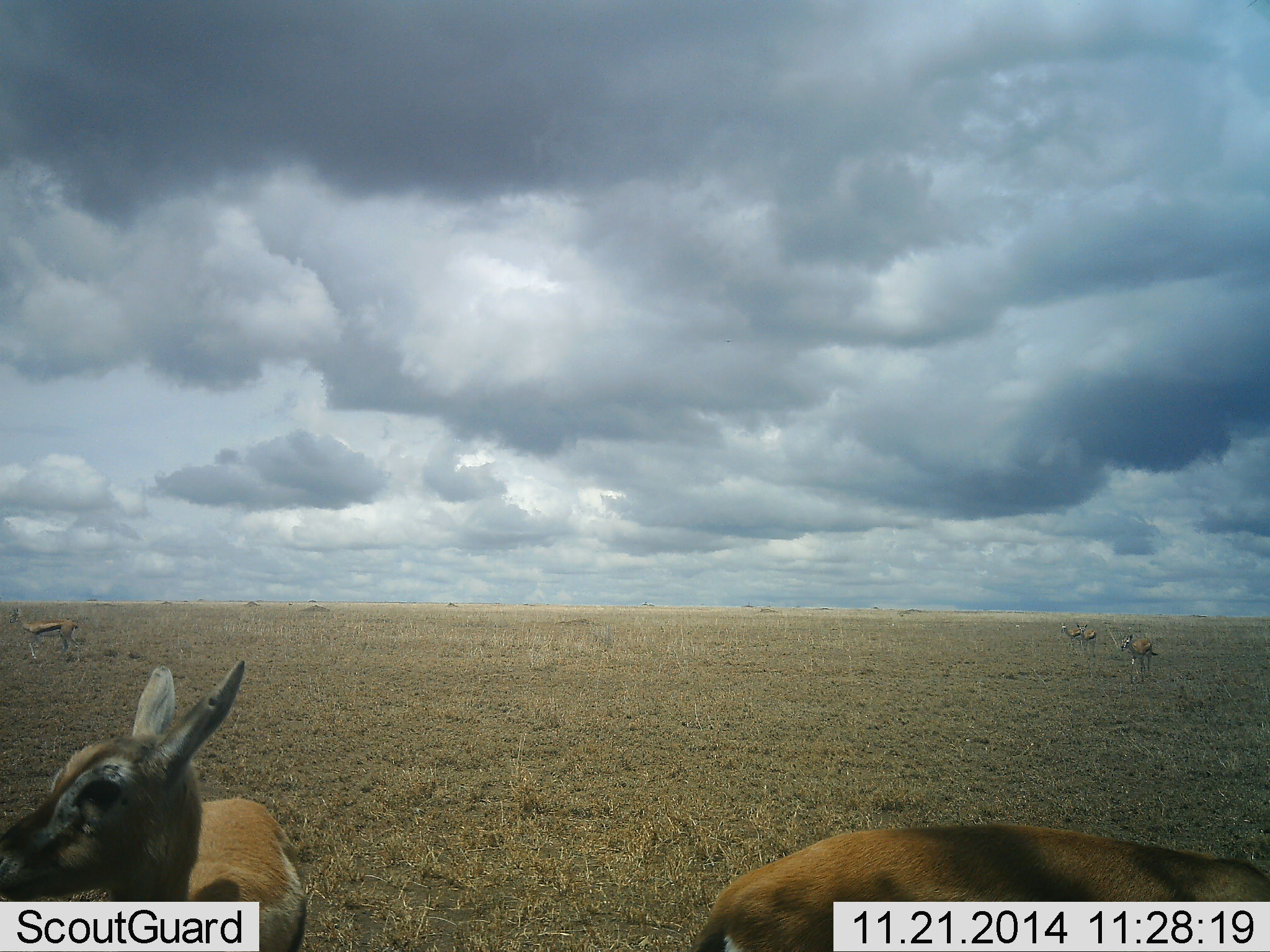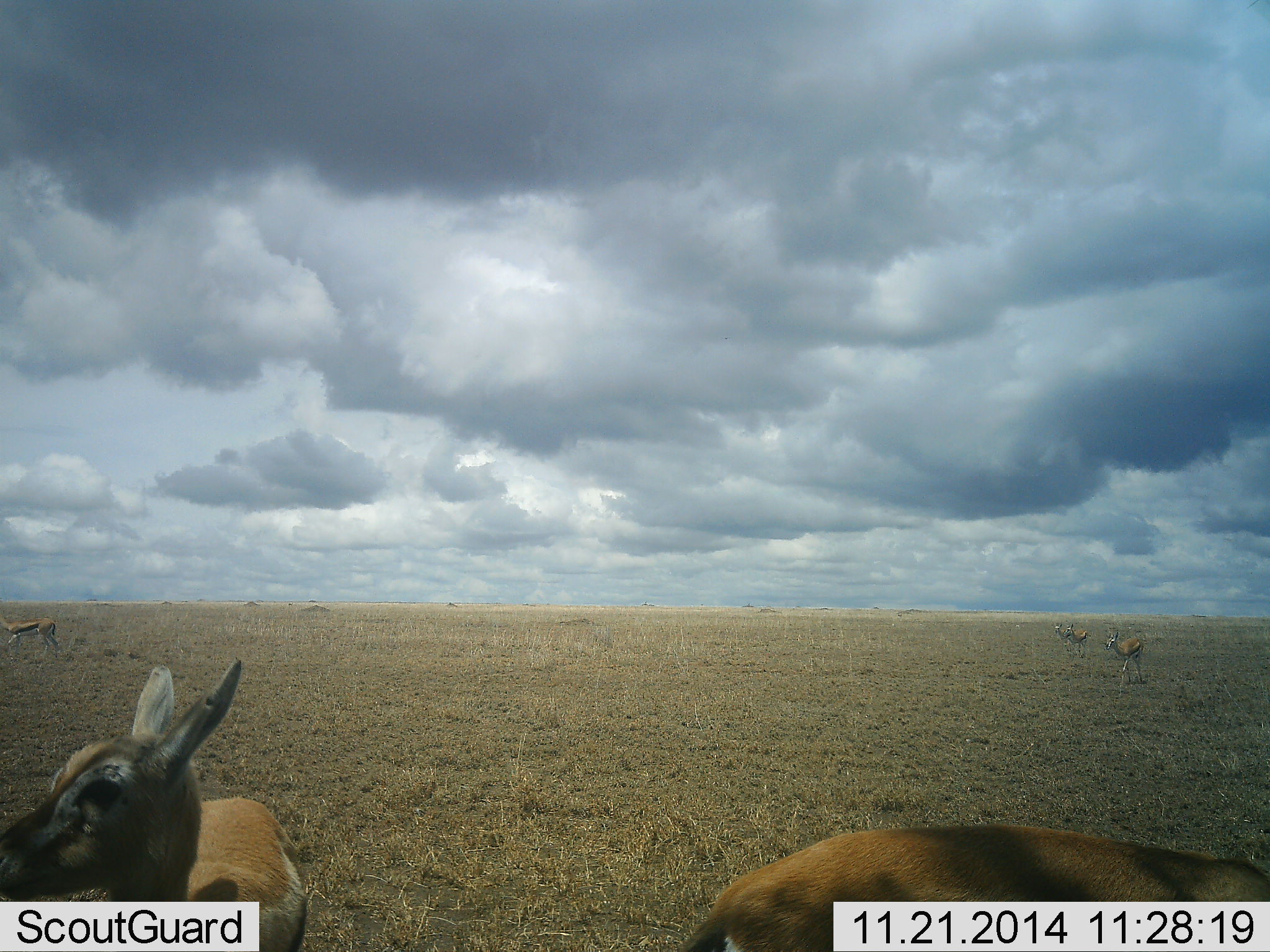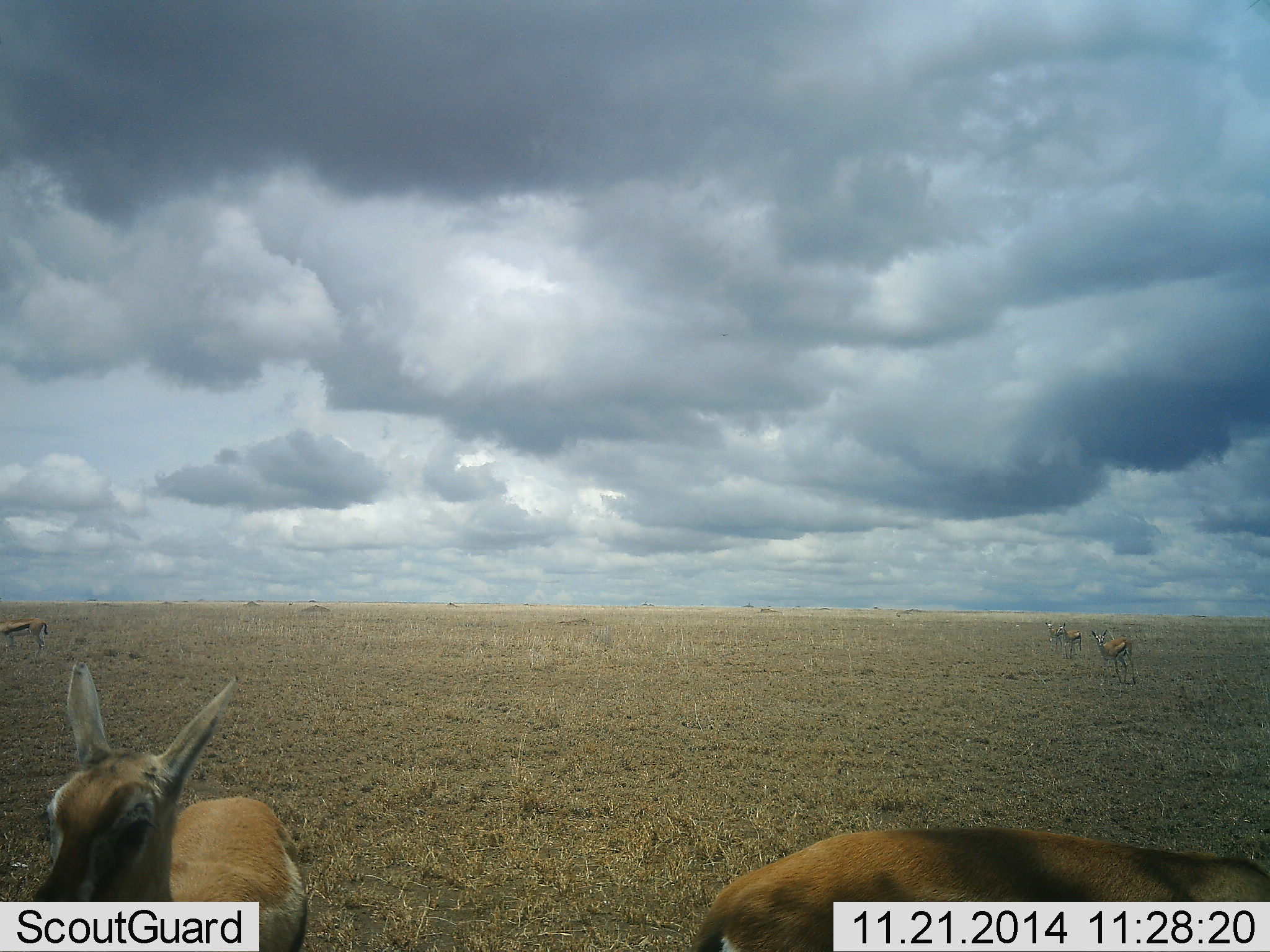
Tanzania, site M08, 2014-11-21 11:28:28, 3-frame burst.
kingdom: Animalia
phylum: Chordata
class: Mammalia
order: Artiodactyla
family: Bovidae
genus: Eudorcas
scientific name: Eudorcas thomsonii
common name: thomson's gazelle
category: gazellethomsons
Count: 5.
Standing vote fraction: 100%.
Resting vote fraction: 0%.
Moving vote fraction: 80%.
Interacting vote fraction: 0%.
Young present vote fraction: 10%.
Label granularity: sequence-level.